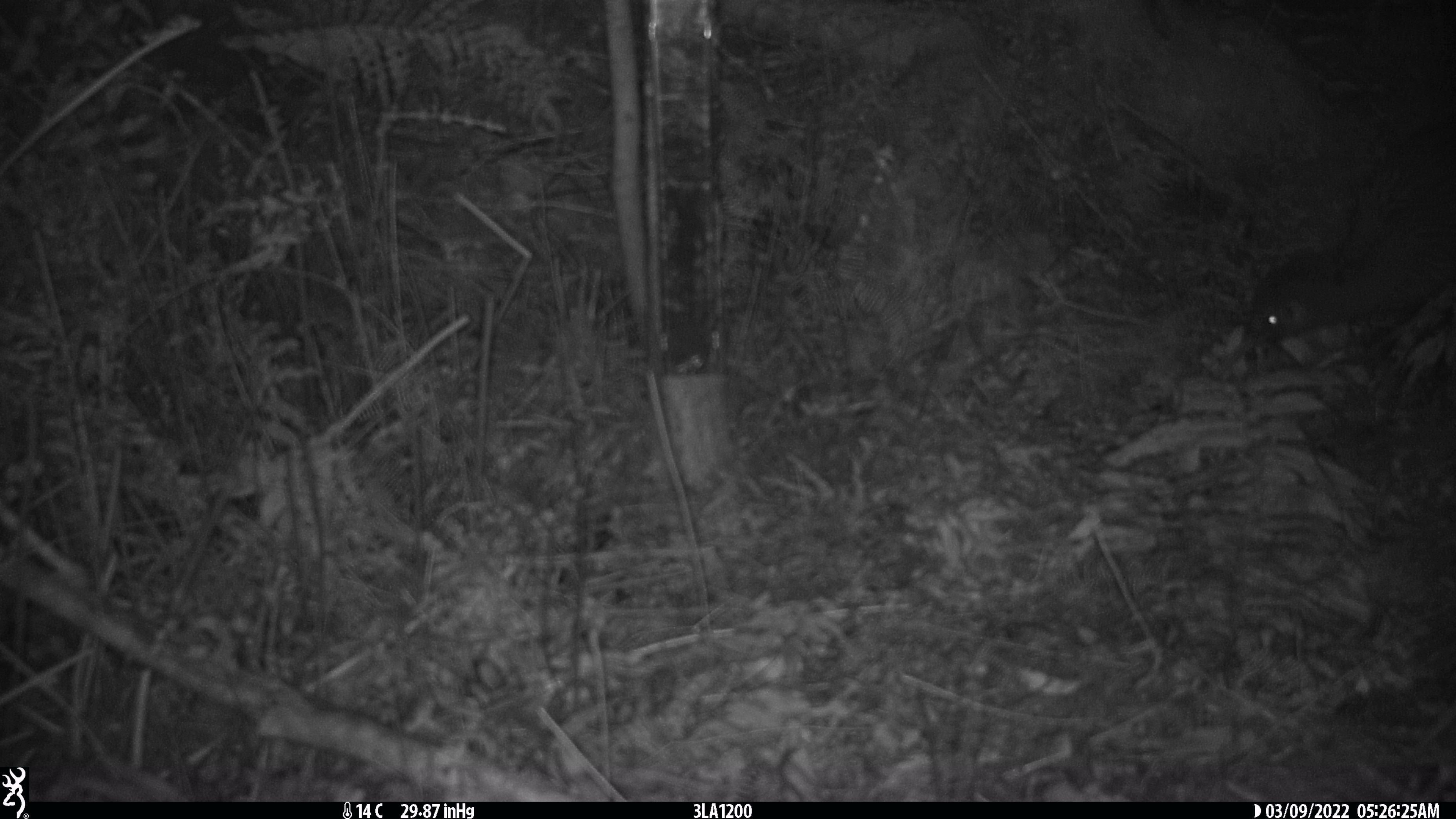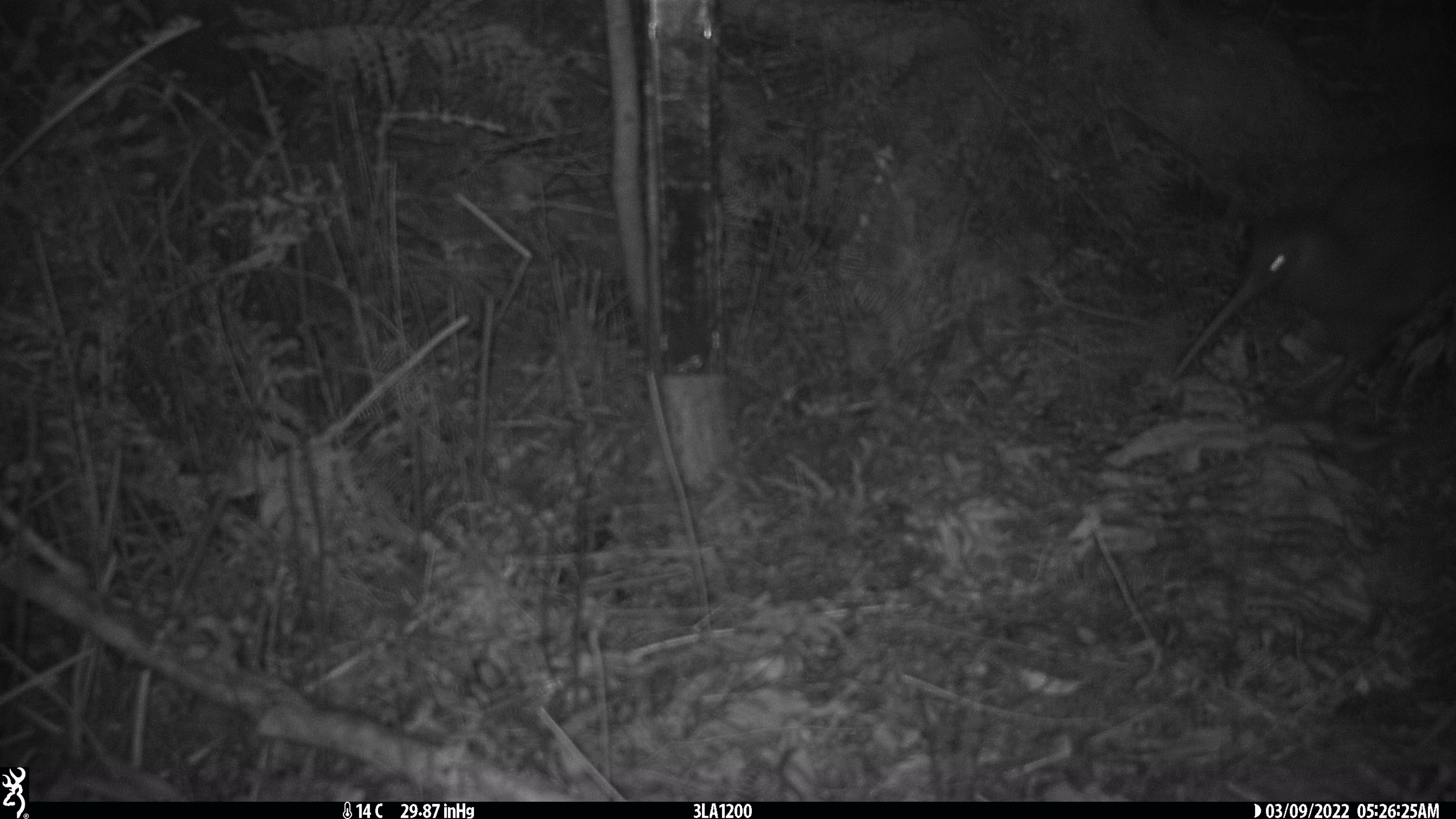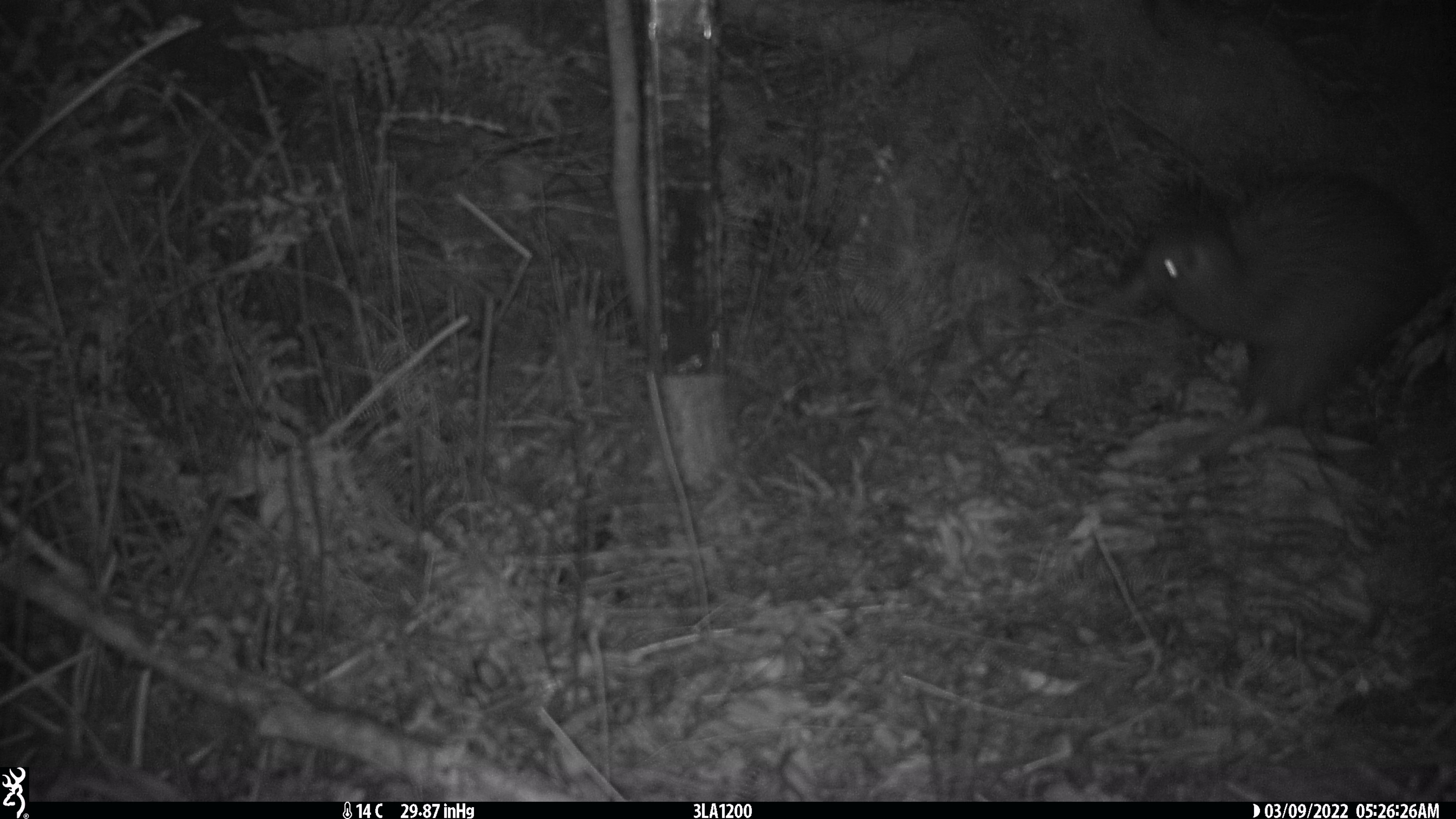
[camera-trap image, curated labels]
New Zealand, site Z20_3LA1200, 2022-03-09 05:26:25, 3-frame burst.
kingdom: Animalia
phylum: Chordata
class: Aves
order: Apterygiformes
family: Apterygidae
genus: Apteryx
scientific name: Apteryx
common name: kiwi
Kiwi (Apteryx).